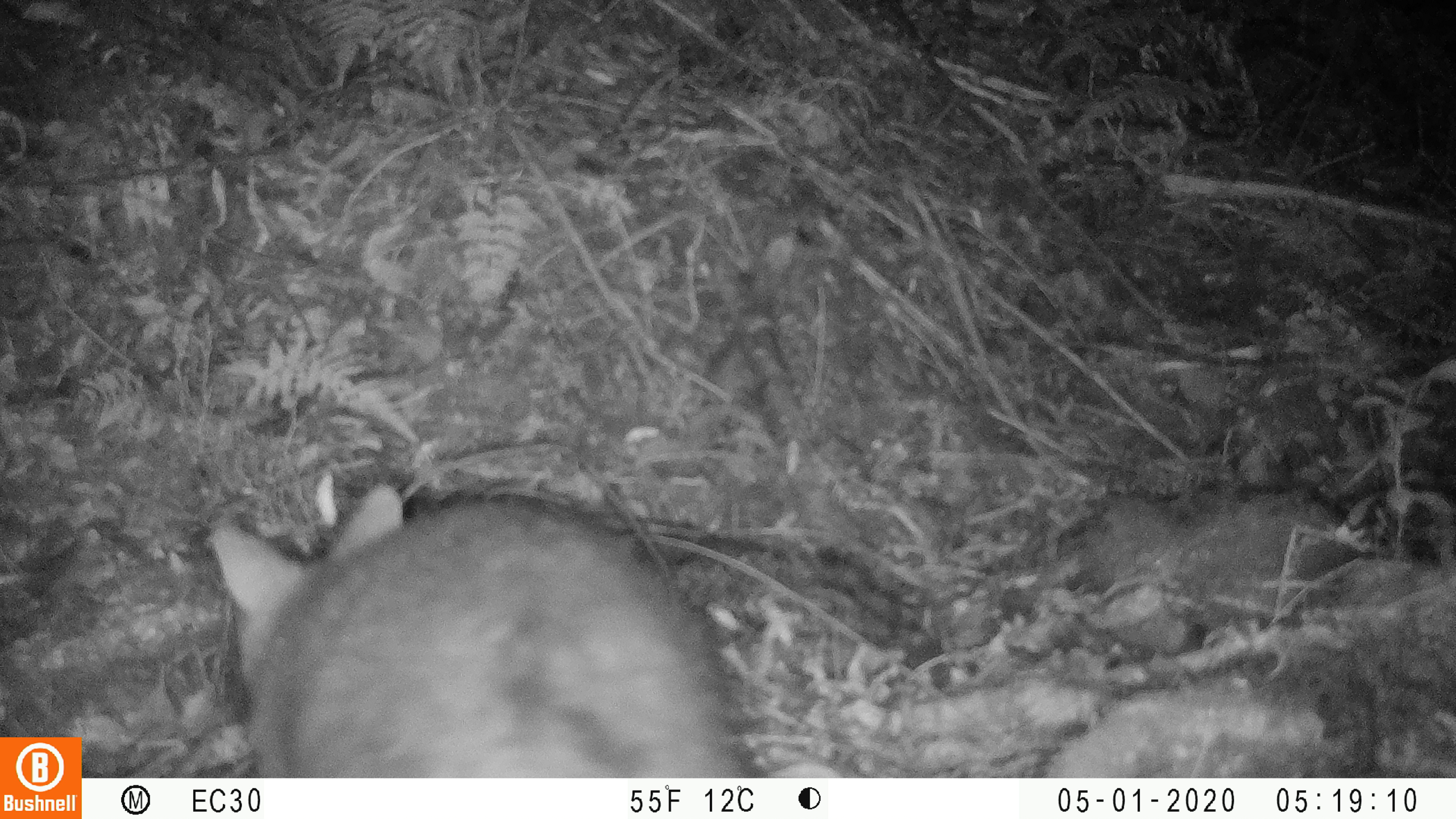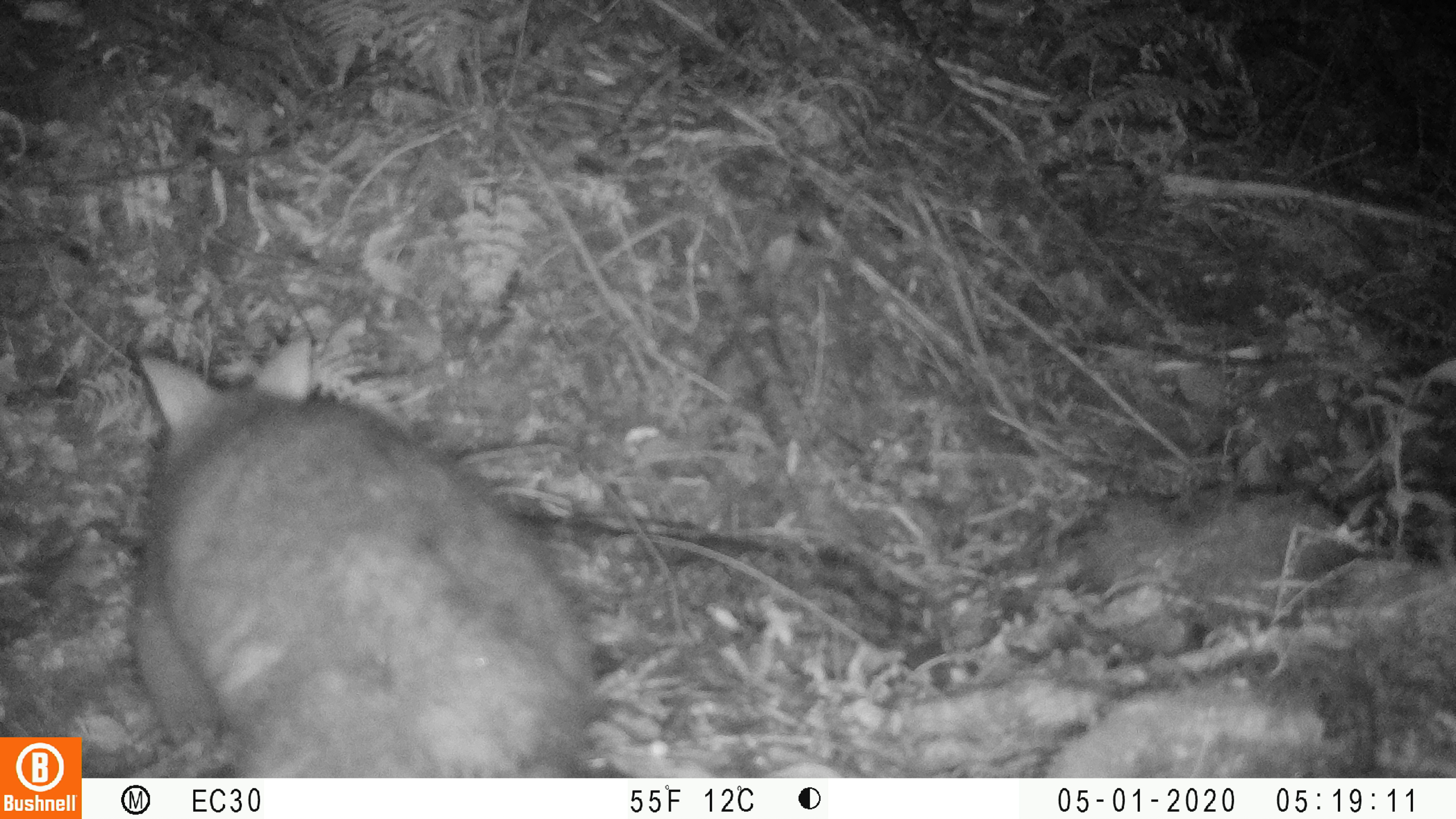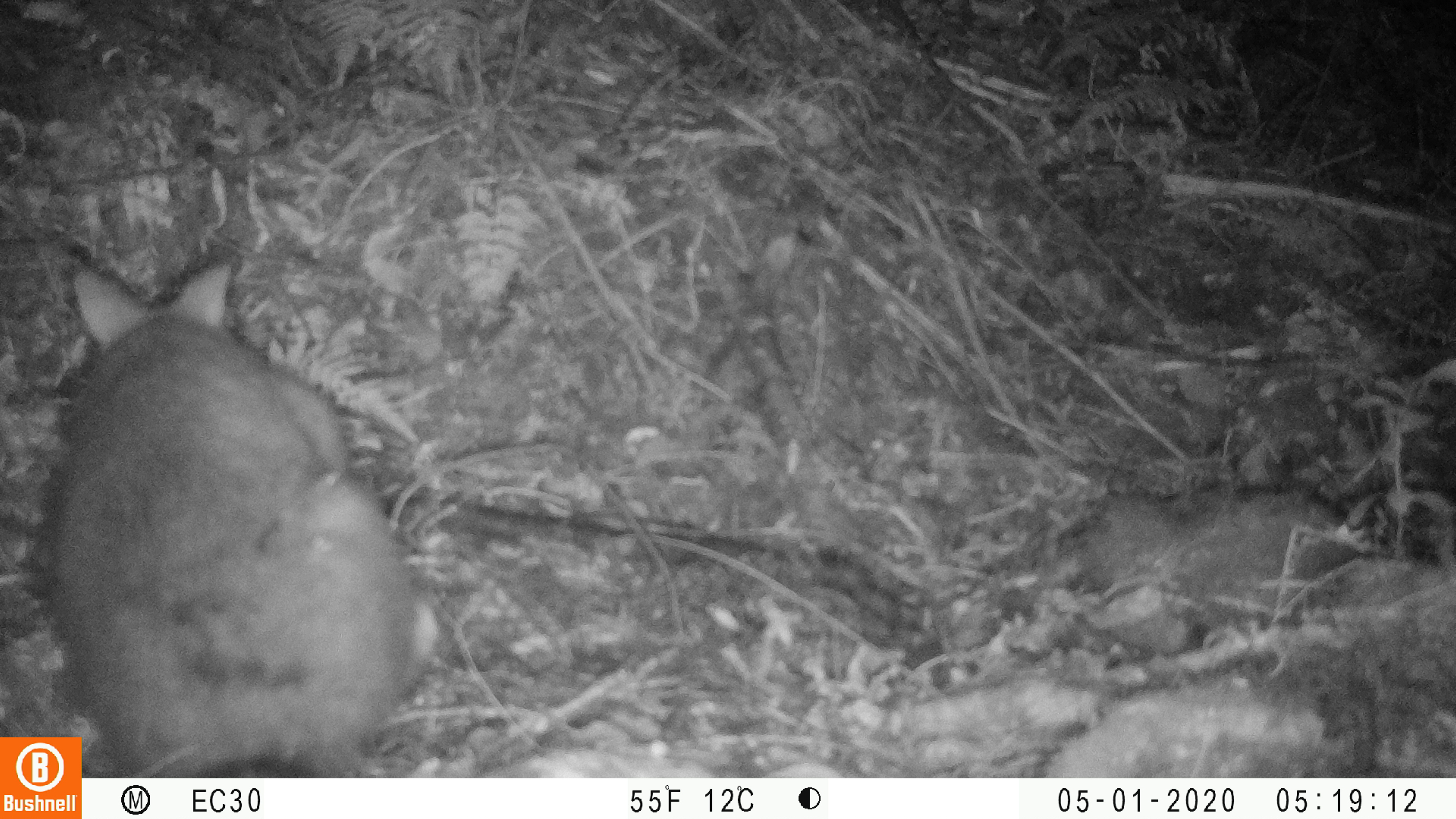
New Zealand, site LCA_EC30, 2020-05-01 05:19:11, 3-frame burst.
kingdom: Animalia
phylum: Chordata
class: Mammalia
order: Diprotodontia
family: Phalangeridae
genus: Trichosurus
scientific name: Trichosurus vulpecula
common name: common brushtail possum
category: possum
Possum (common brushtail possum) (Trichosurus vulpecula).